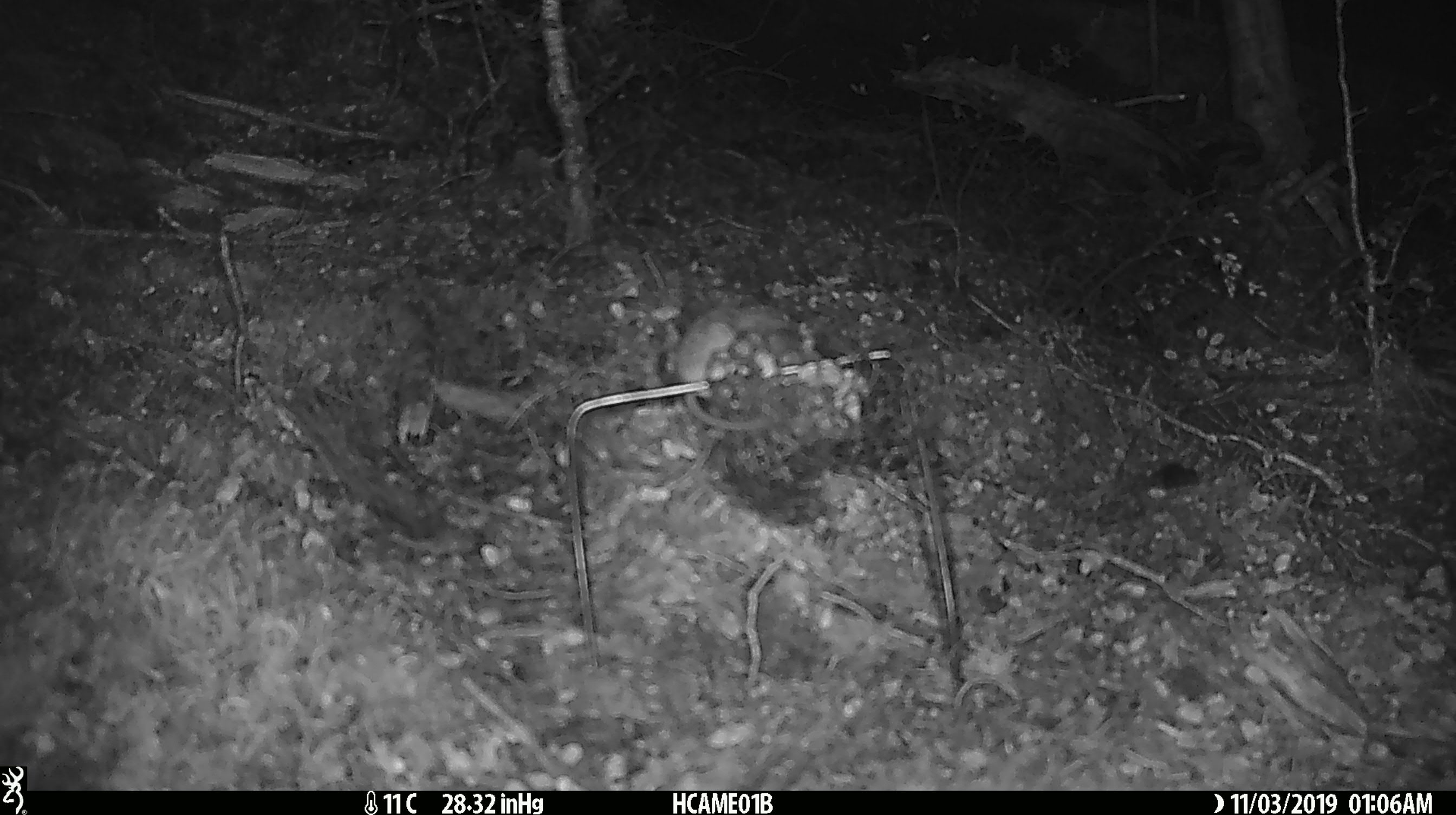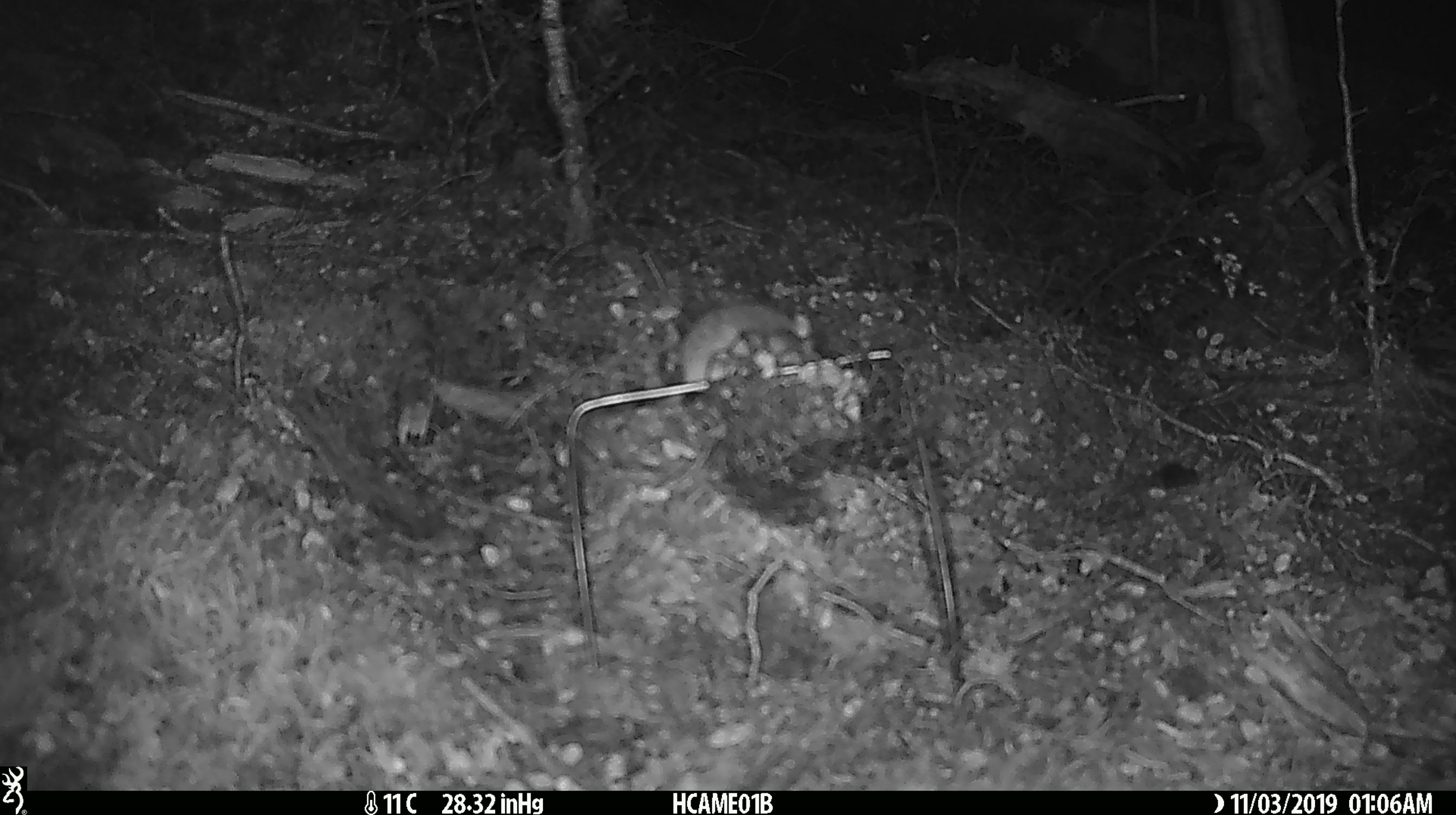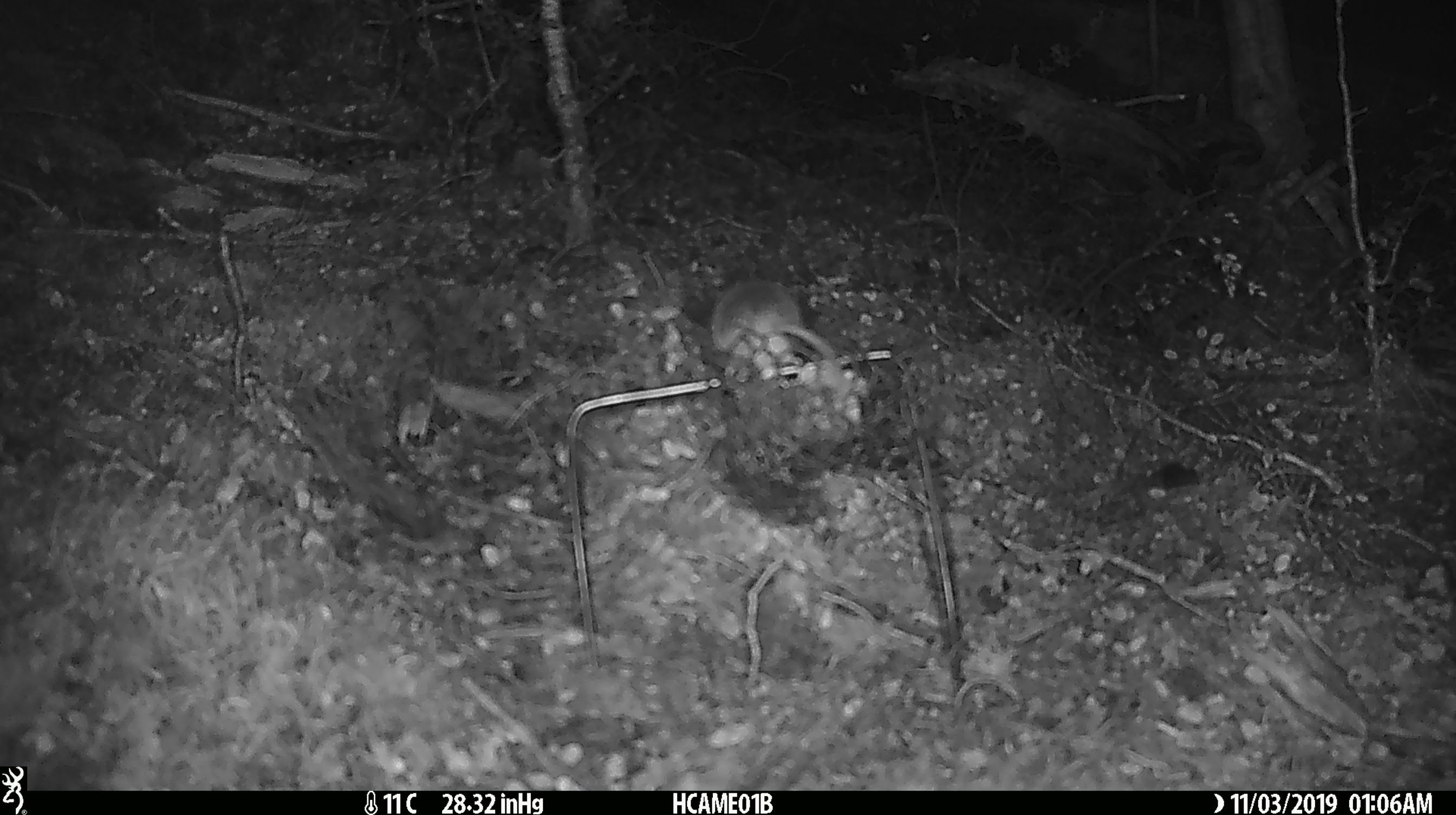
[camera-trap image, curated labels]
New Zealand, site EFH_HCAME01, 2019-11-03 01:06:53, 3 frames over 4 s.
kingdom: Animalia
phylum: Chordata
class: Mammalia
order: Rodentia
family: Muridae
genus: Mus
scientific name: Mus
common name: mouse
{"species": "mouse (Mus)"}